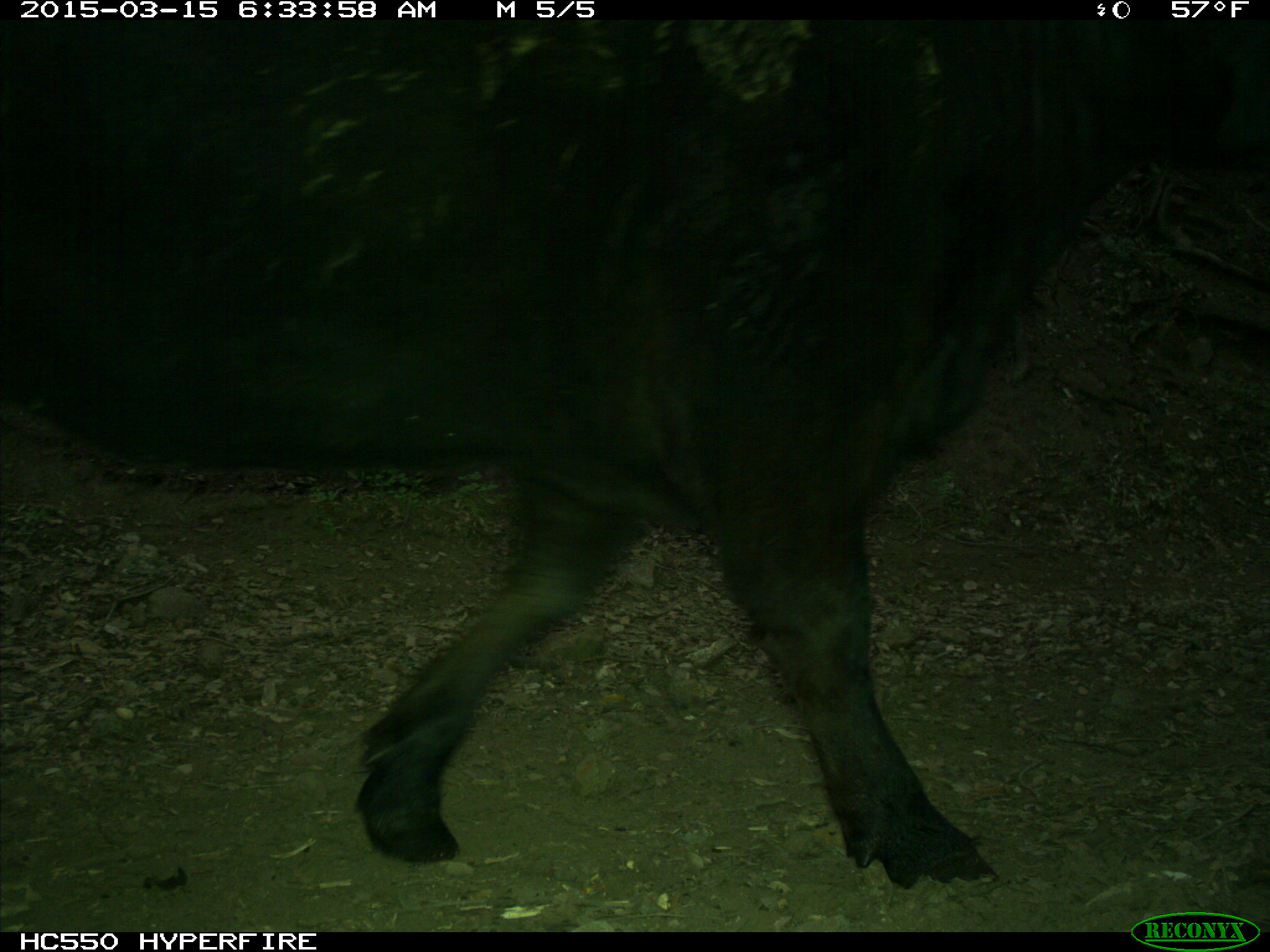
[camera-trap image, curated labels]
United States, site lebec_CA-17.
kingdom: Animalia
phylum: Chordata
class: Mammalia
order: Artiodactyla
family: Bovidae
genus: Bos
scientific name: Bos taurus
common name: domestic cow